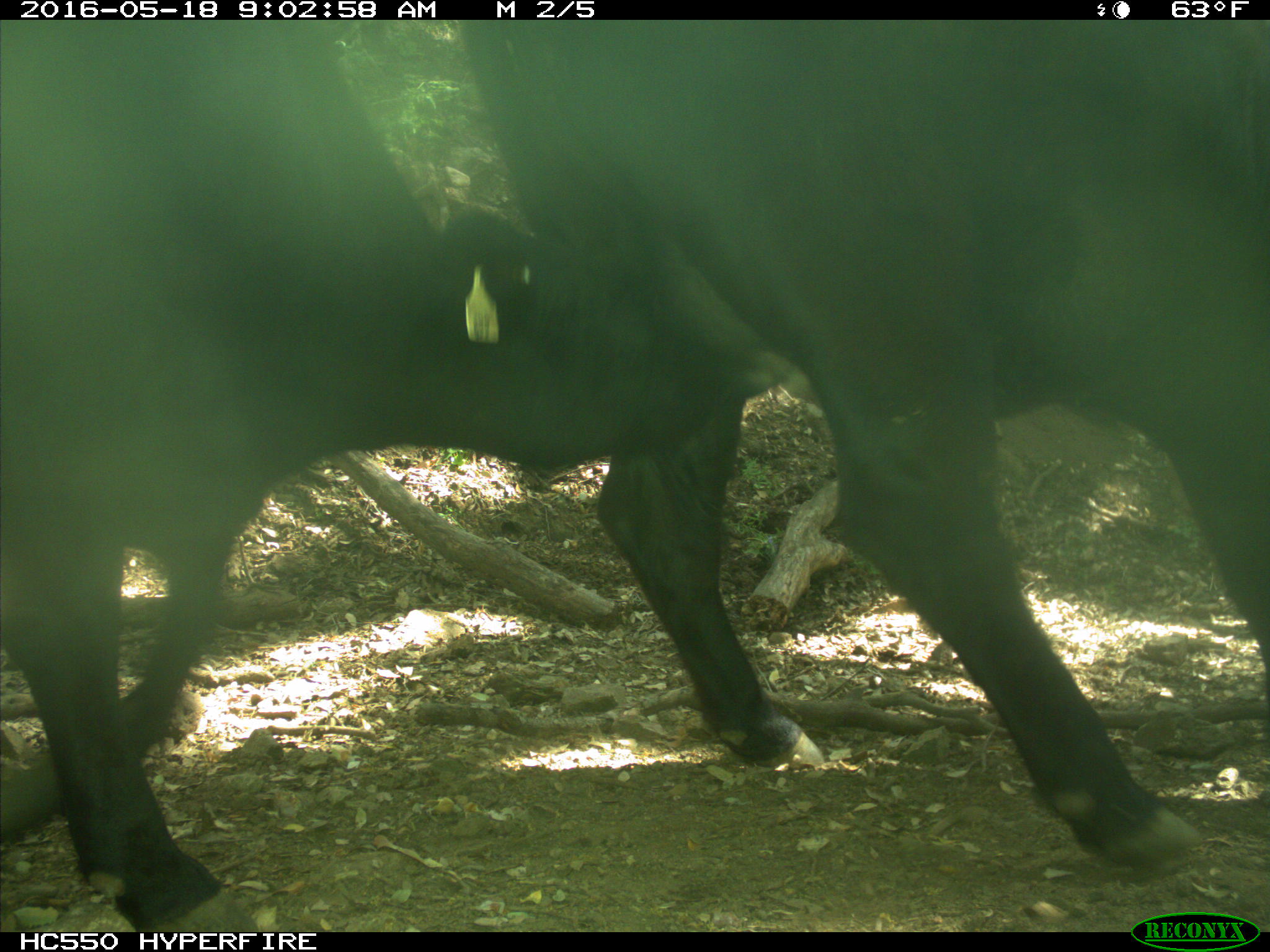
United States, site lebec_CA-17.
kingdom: Animalia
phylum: Chordata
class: Mammalia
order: Artiodactyla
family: Bovidae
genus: Bos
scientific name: Bos taurus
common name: domestic cow